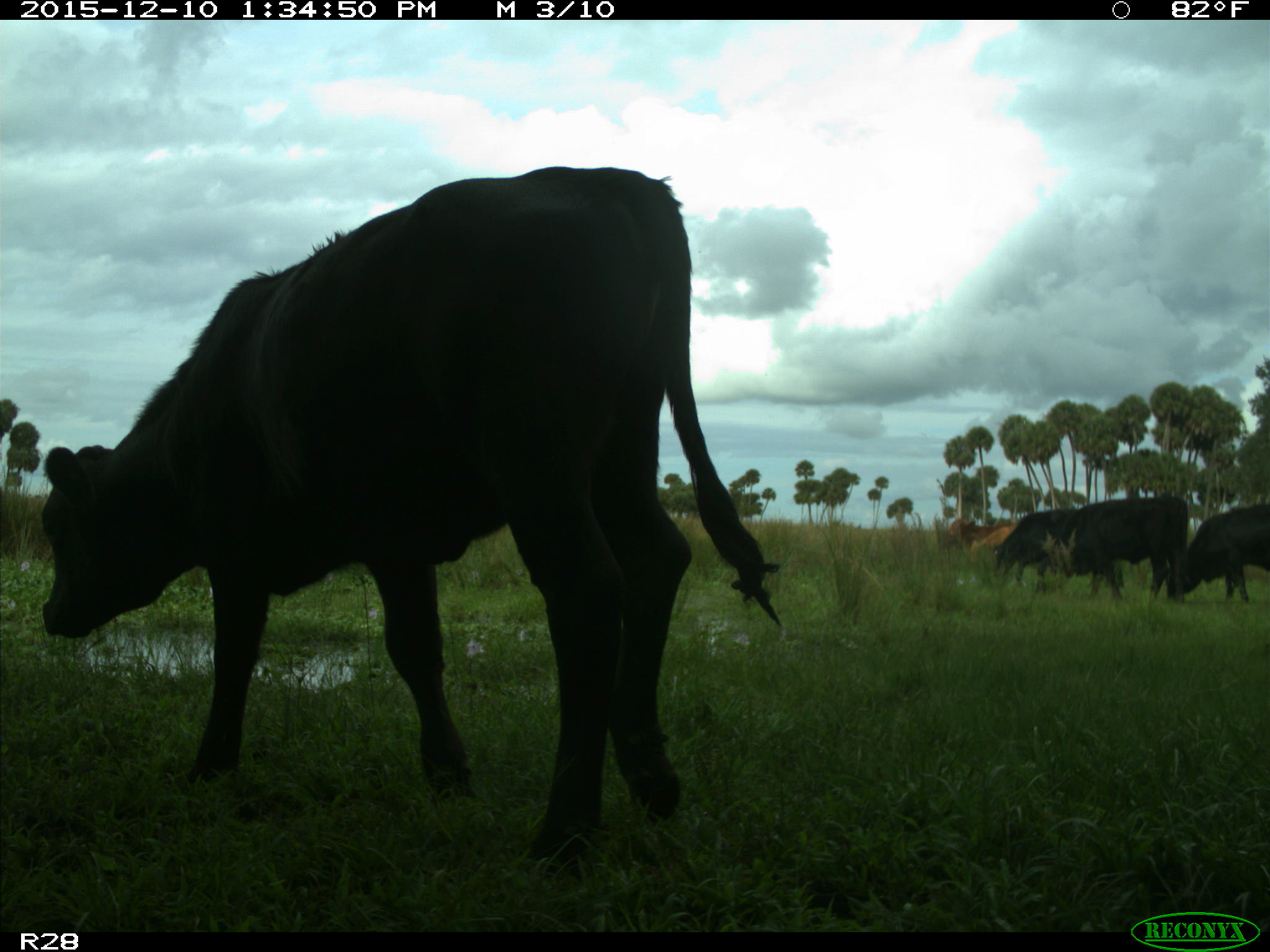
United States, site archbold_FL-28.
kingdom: Animalia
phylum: Chordata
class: Mammalia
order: Artiodactyla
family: Bovidae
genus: Bos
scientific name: Bos taurus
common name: domestic cow